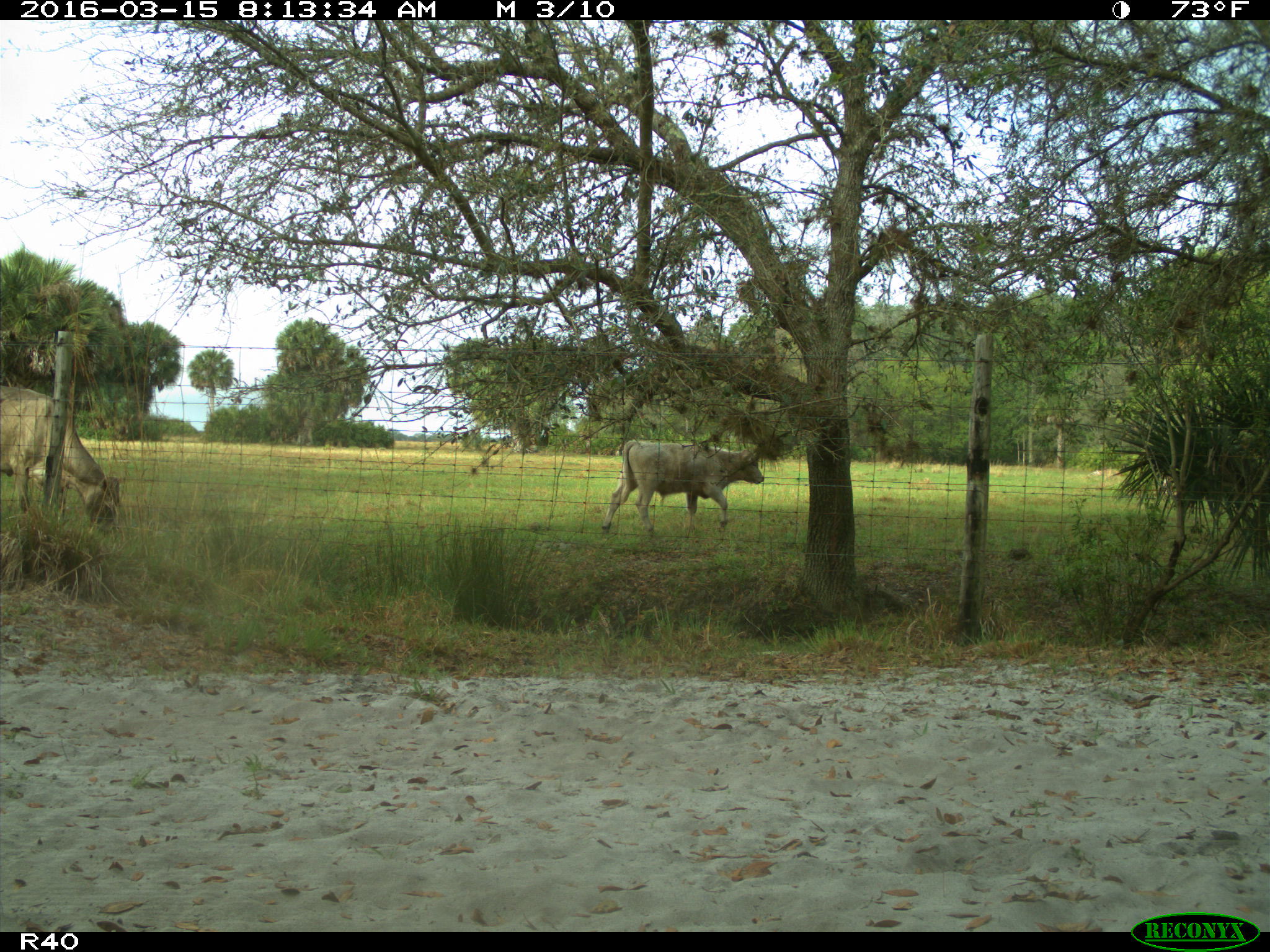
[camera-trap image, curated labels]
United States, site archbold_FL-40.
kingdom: Animalia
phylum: Chordata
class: Mammalia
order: Artiodactyla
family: Bovidae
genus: Bos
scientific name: Bos taurus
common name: domestic cow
Bos taurus (domestic cow).